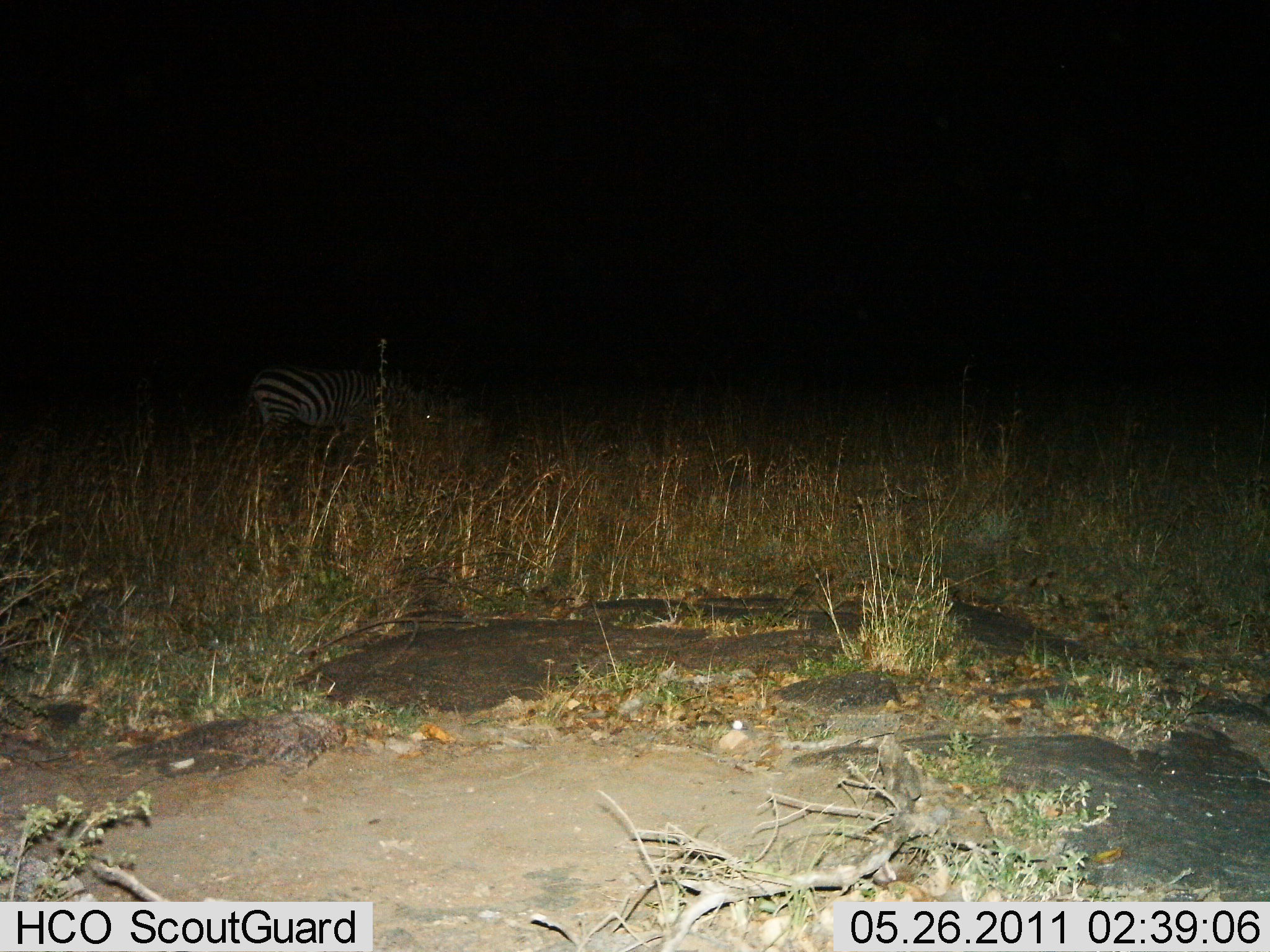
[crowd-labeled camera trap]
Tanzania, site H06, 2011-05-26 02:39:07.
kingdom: Animalia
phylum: Chordata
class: Mammalia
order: Perissodactyla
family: Equidae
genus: Equus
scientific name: Equus quagga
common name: plains zebra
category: zebra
Zebra (plains zebra) (Equus quagga), count 1. Behavior (volunteer vote fractions): standing 67%, resting 0%, moving 0%, interacting 0%. Young present (vote fraction): 0%. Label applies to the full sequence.